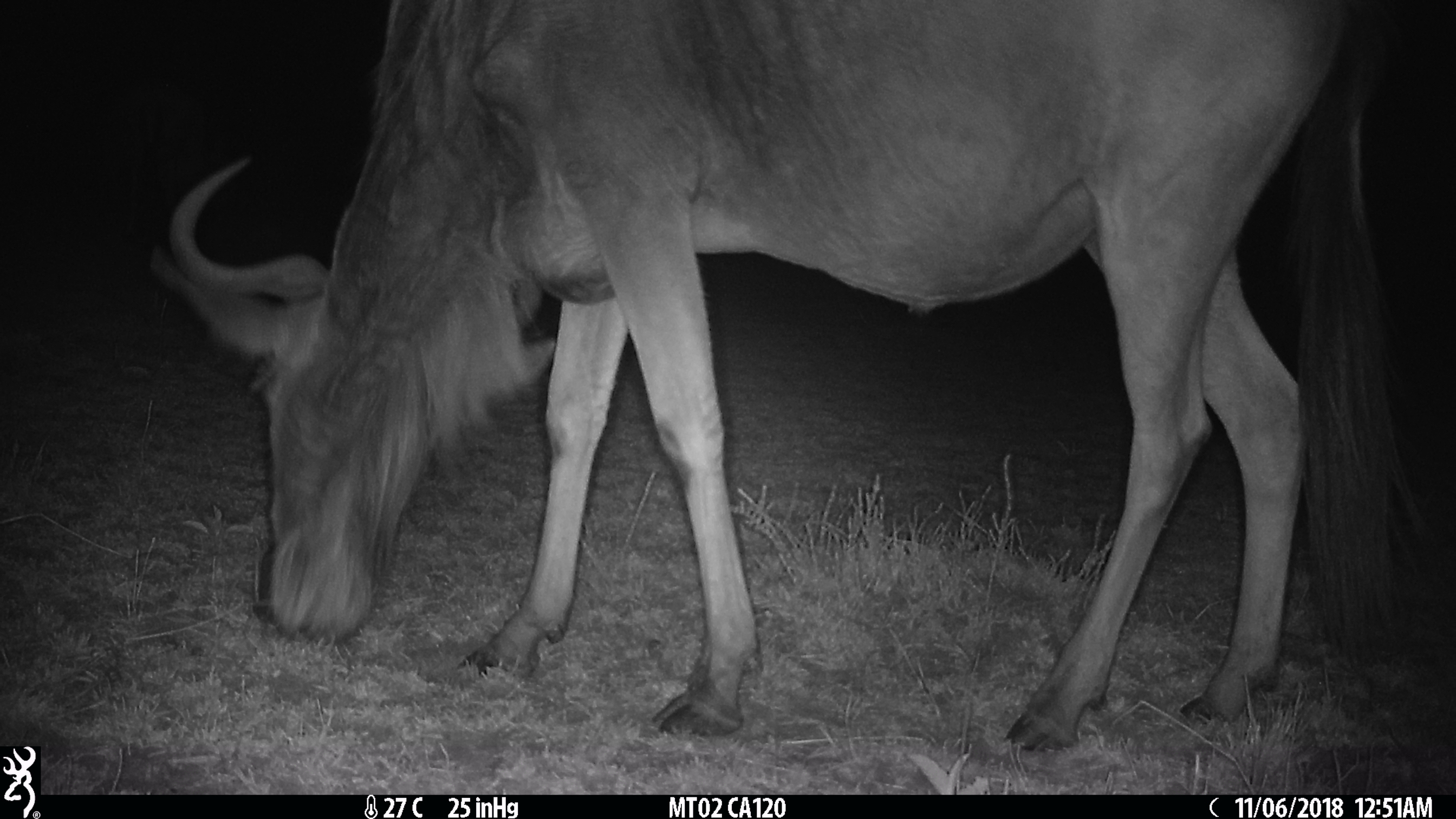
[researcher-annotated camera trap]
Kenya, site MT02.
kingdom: Animalia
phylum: Chordata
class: Mammalia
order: Artiodactyla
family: Bovidae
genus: Connochaetes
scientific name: Connochaetes taurinus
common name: blue wildebeest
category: wildebeest